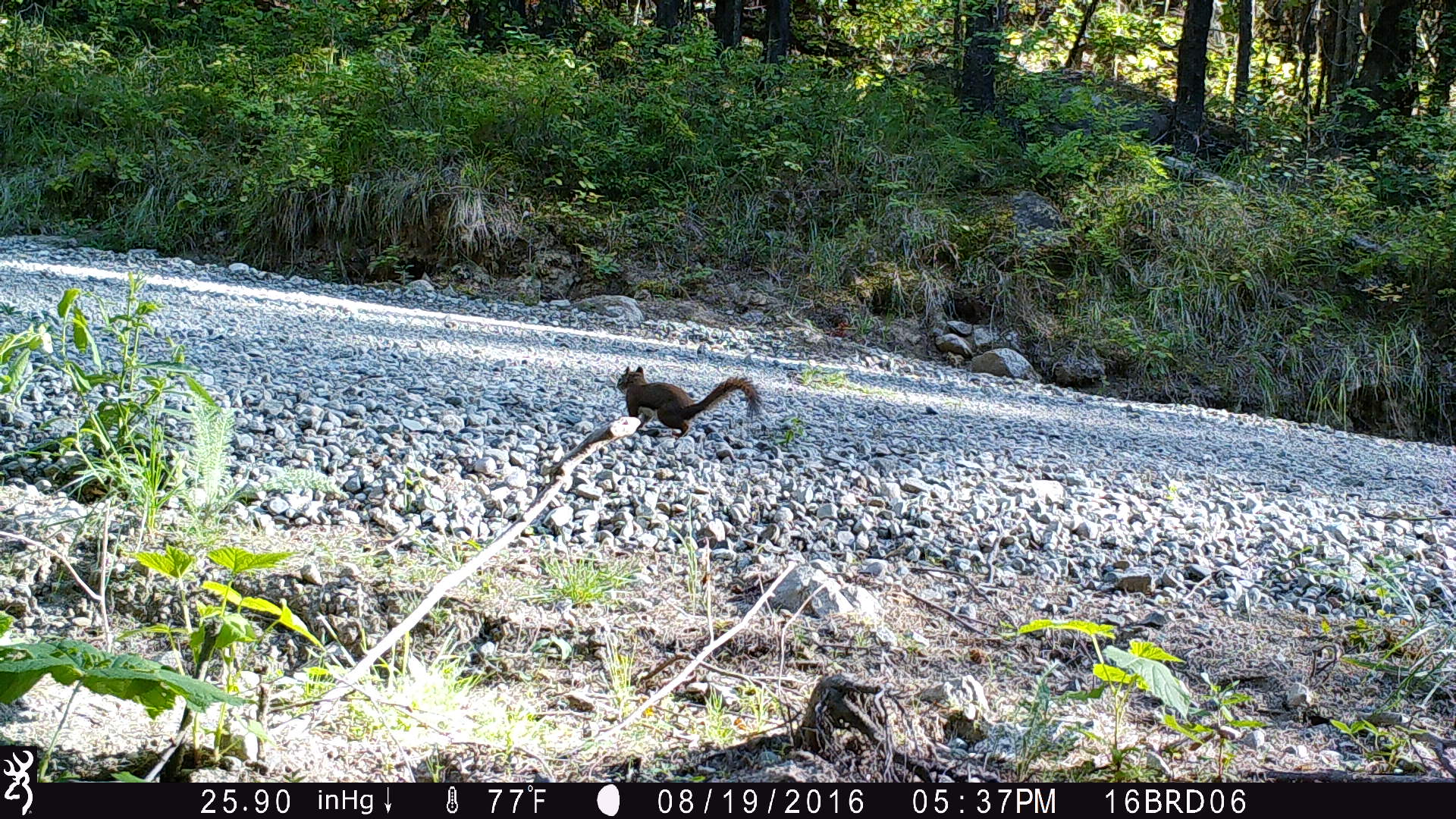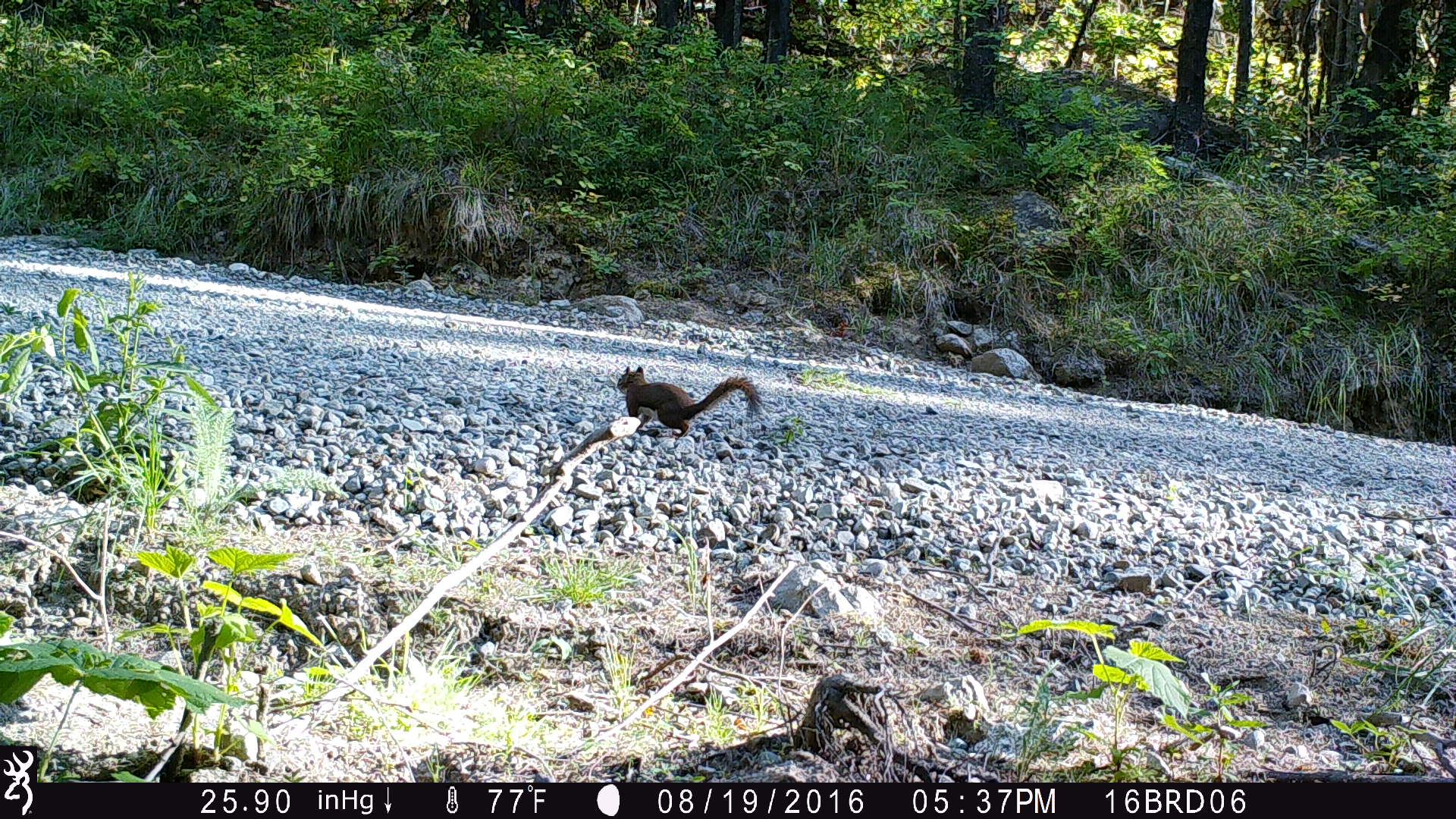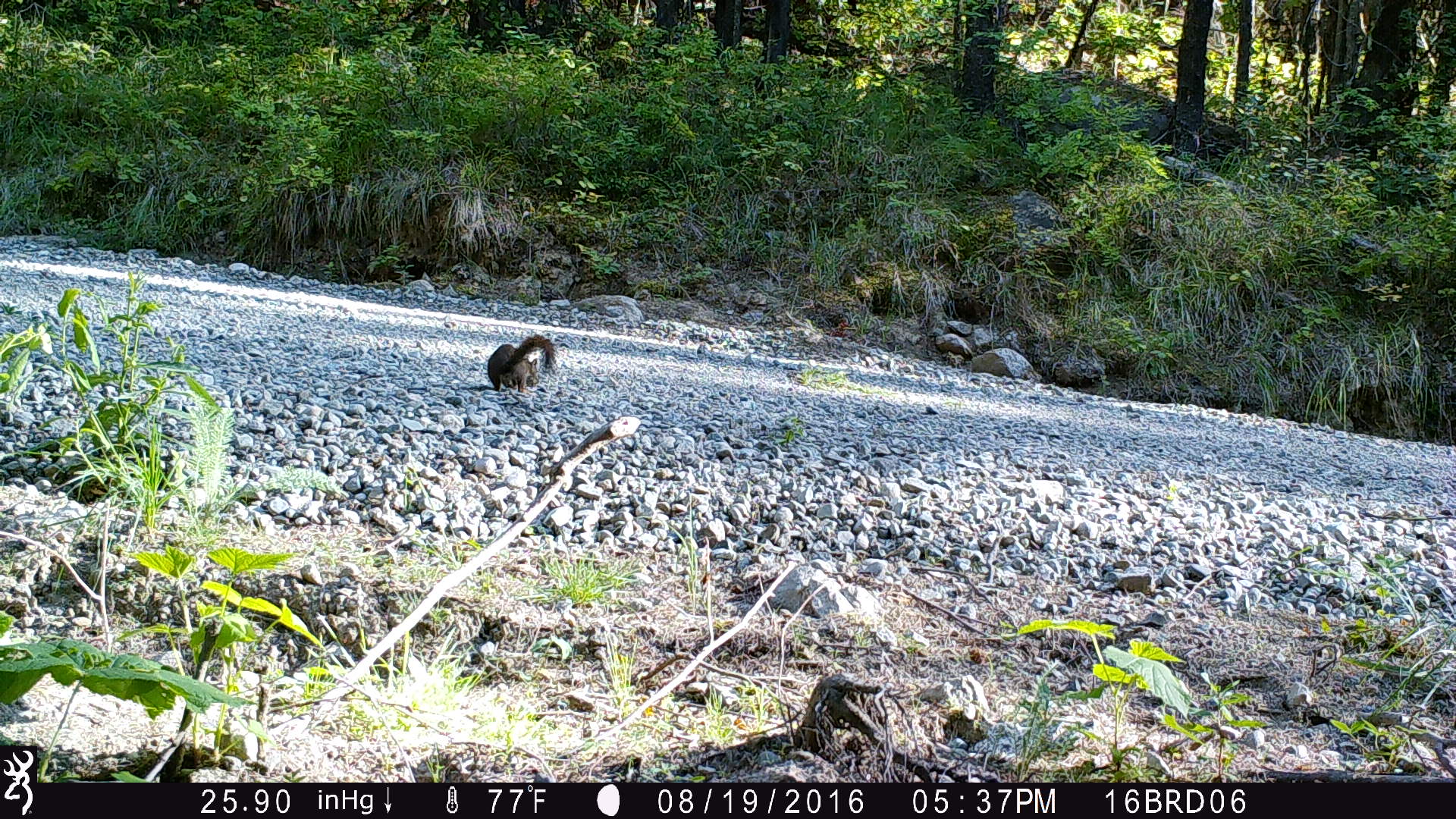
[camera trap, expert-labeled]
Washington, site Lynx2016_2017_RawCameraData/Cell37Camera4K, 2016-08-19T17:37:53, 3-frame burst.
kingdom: Animalia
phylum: Chordata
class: Mammalia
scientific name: Mammalia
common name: small mammal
Small mammal (Mammalia). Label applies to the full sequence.